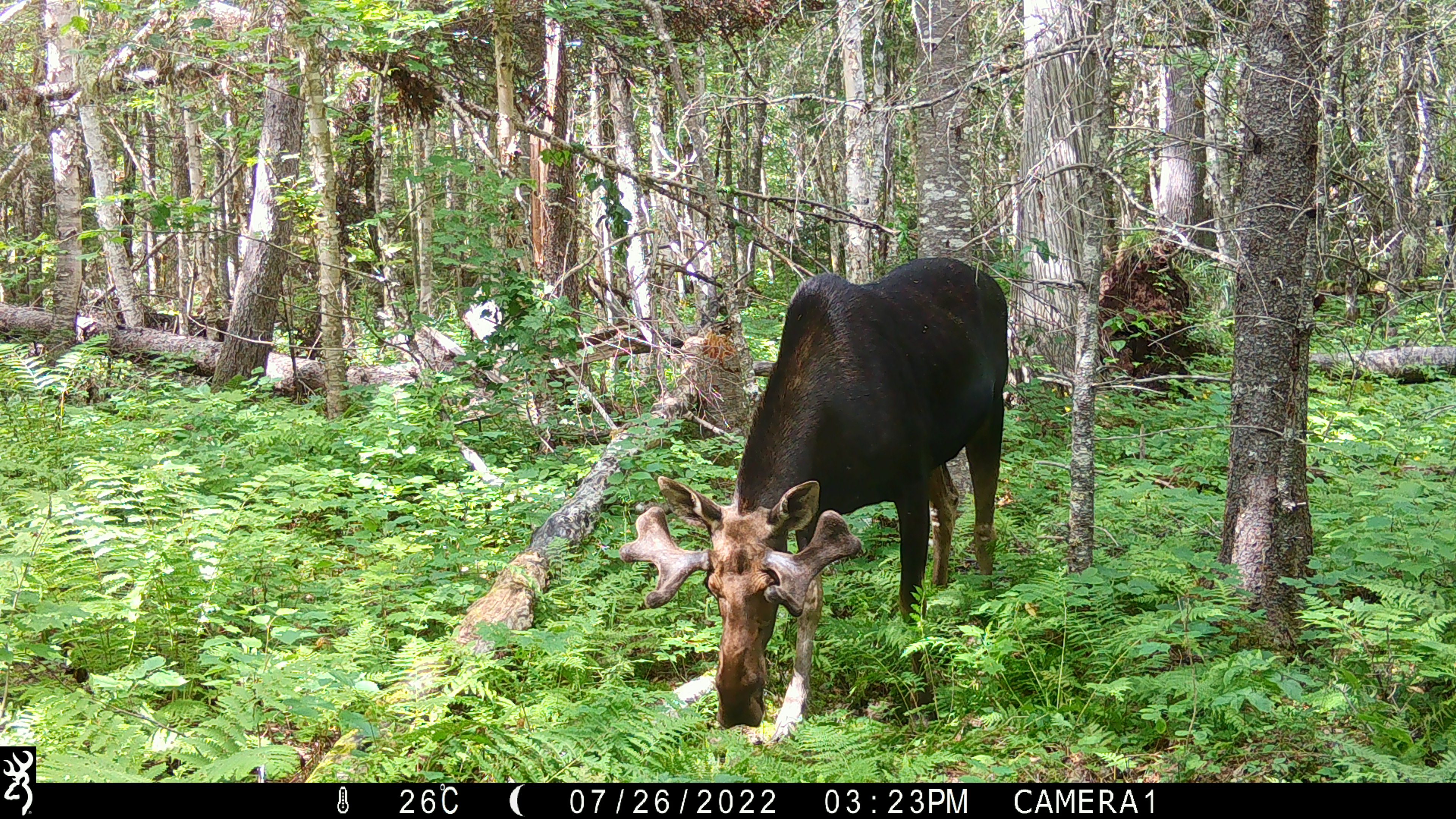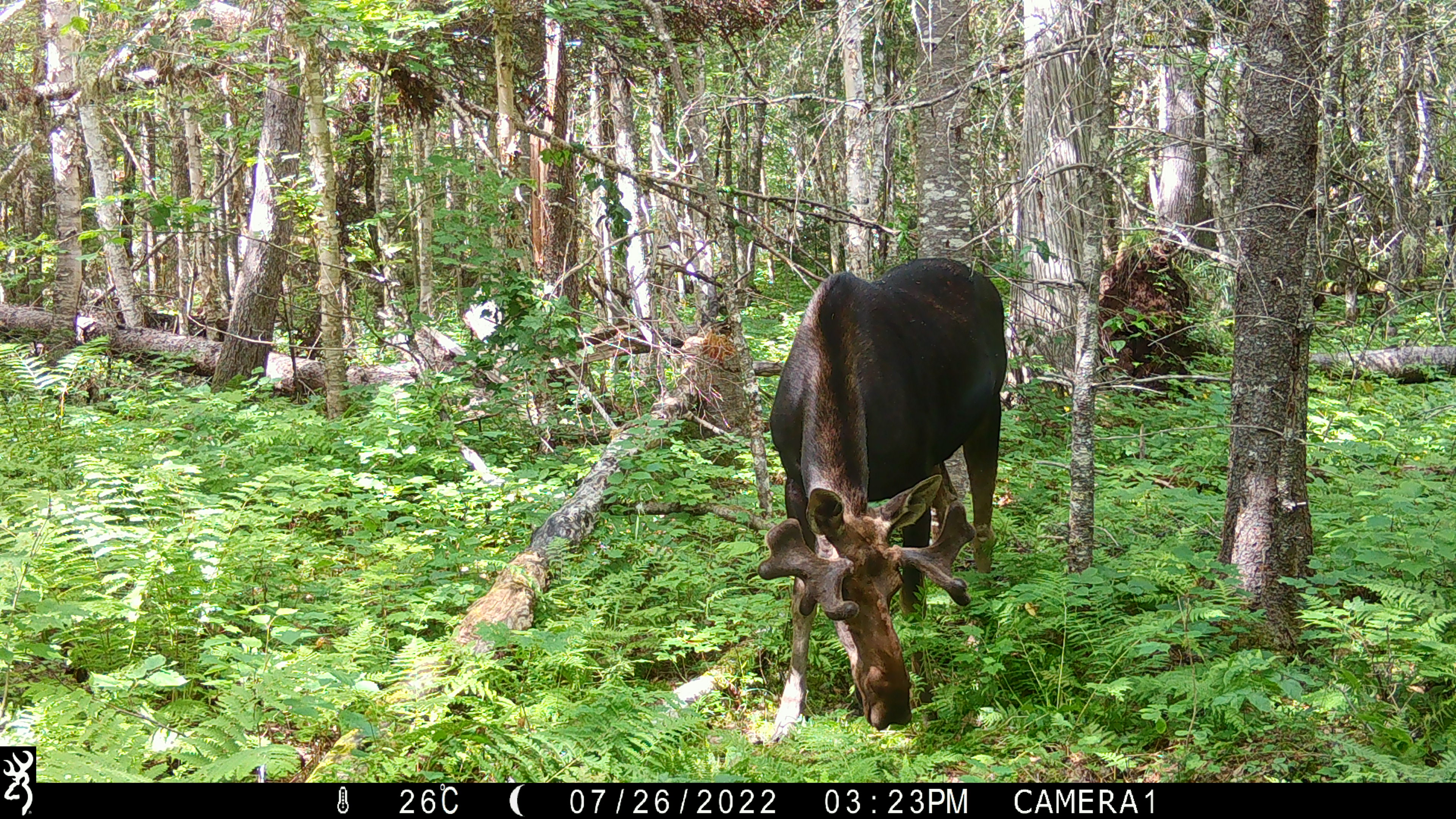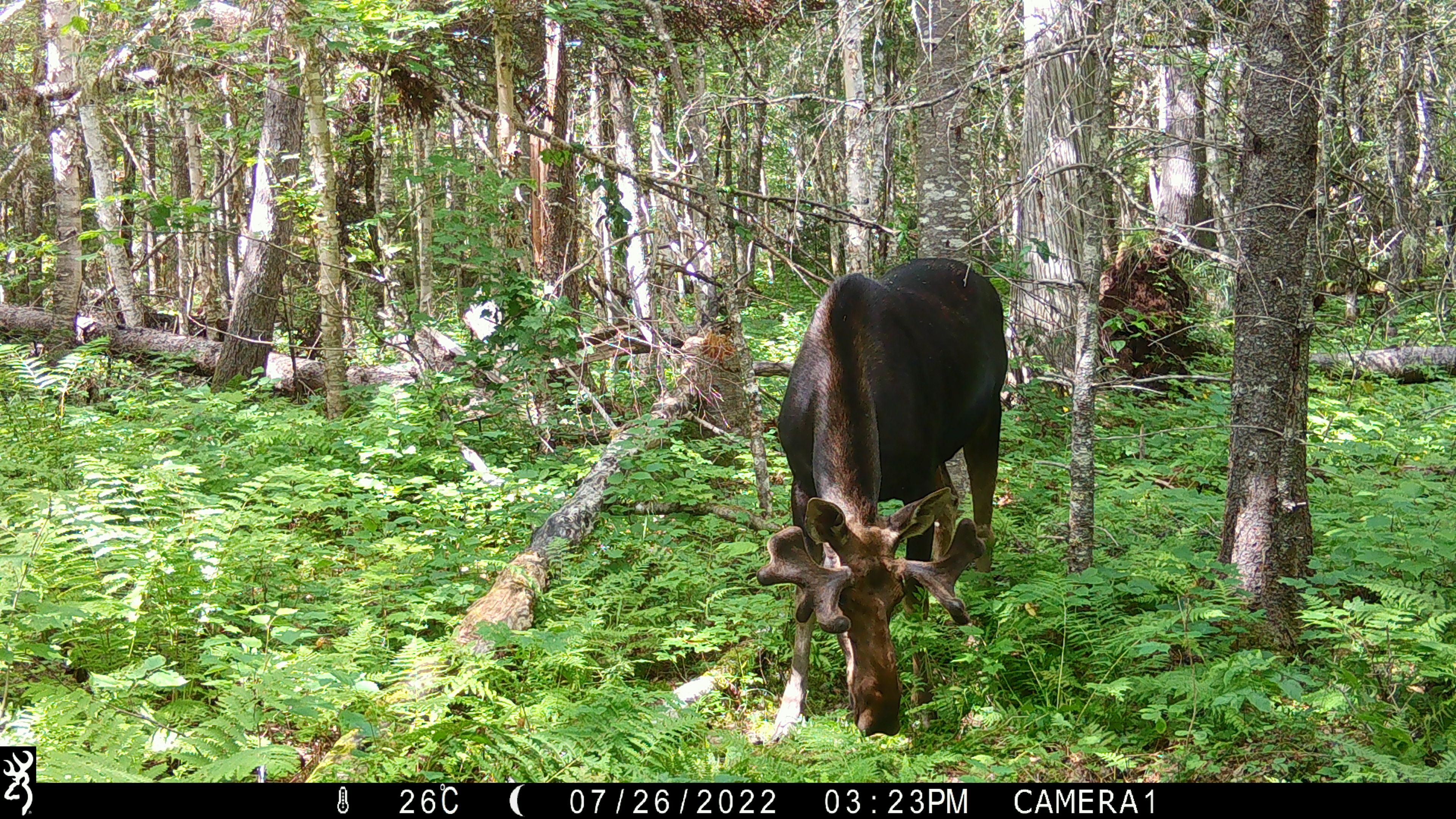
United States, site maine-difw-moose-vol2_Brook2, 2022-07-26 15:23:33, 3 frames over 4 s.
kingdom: Animalia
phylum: Chordata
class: Mammalia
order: Artiodactyla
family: Cervidae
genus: Alces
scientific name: Alces alces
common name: moose